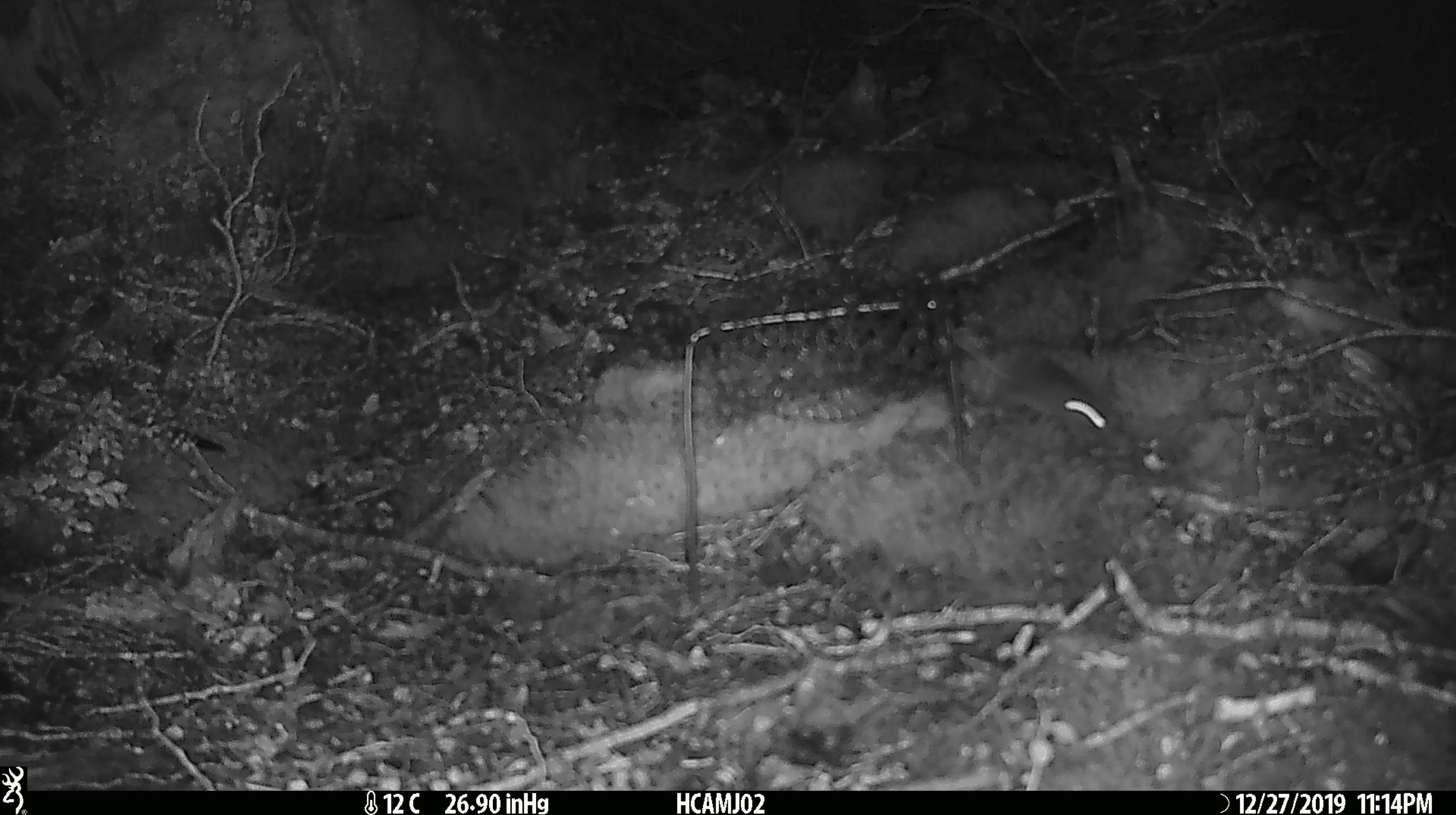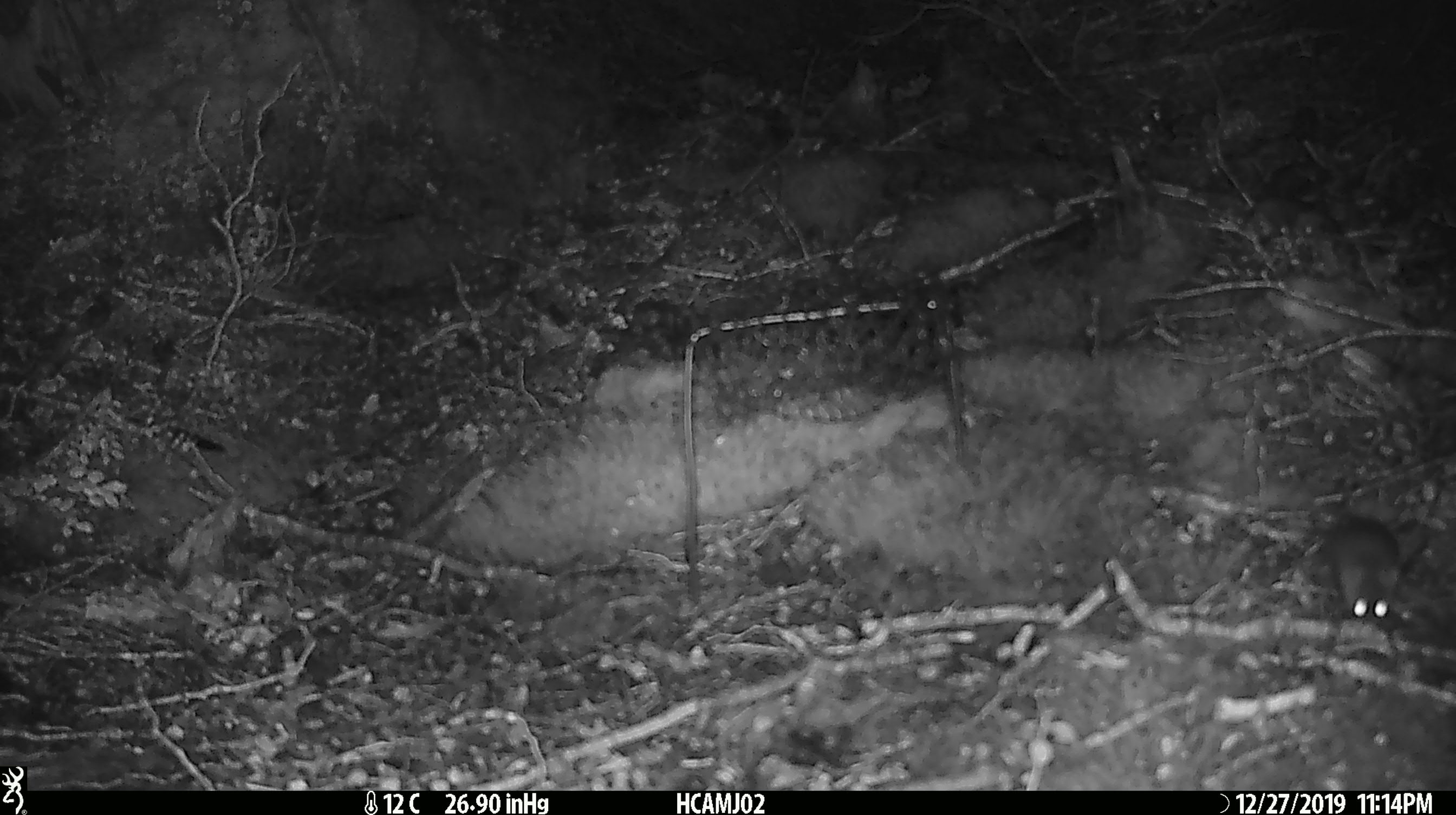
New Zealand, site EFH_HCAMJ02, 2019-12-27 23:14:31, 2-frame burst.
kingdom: Animalia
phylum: Chordata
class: Mammalia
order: Rodentia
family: Muridae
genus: Mus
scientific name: Mus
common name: mouse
Mouse (Mus).